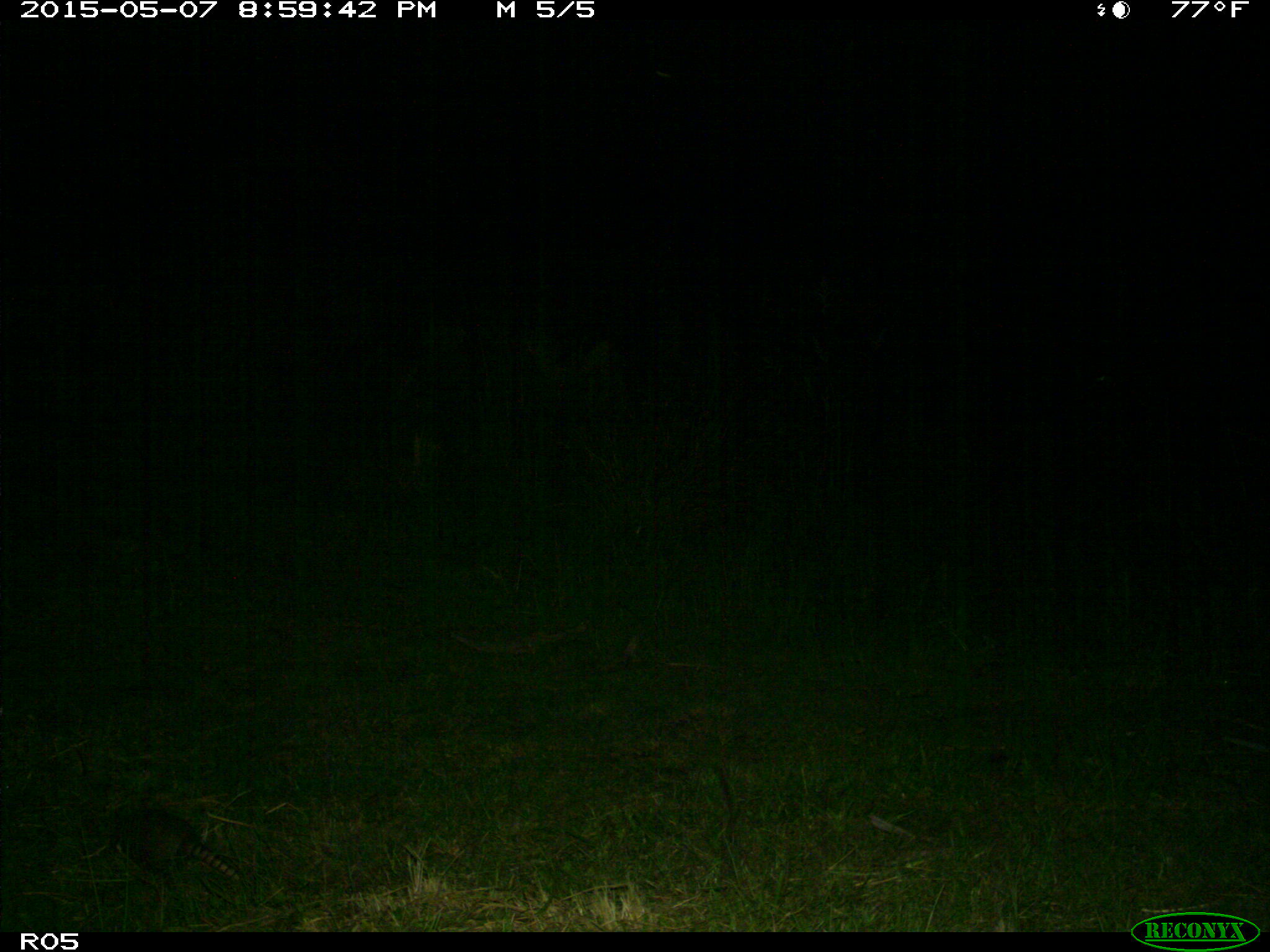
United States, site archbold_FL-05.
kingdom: Animalia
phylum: Chordata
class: Mammalia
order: Cingulata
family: Dasypodidae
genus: Dasypus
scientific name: Dasypus novemcinctus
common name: nine-banded armadillo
Dasypus novemcinctus (nine-banded armadillo).